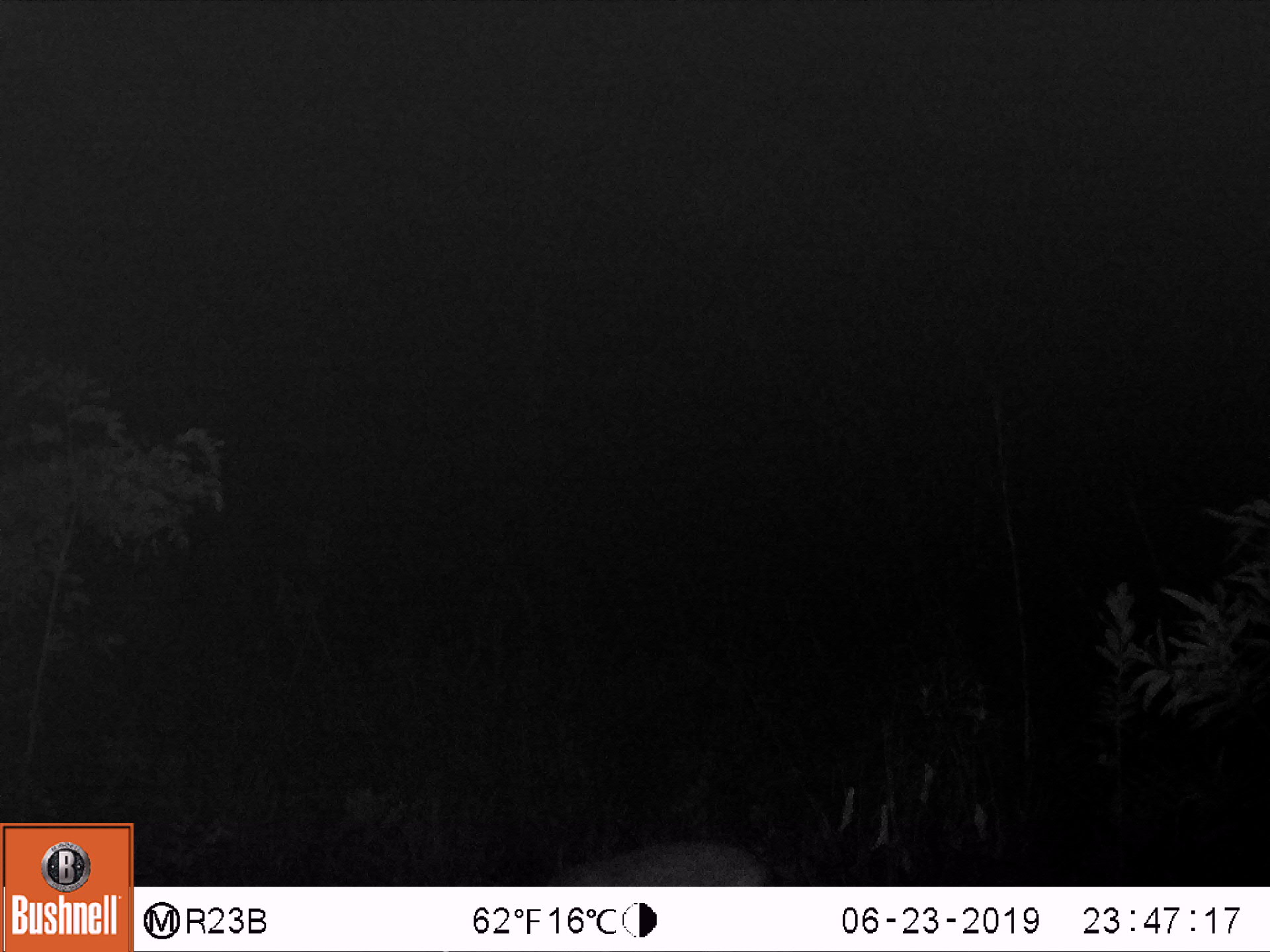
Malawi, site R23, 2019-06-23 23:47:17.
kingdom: Animalia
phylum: Chordata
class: Mammalia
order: Artiodactyla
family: Bovidae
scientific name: Antilopinae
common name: small antelope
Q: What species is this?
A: Small antelope (Antilopinae).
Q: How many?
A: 1.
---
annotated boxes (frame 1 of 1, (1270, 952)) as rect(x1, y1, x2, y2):
small antelope: rect(505, 809, 793, 885)